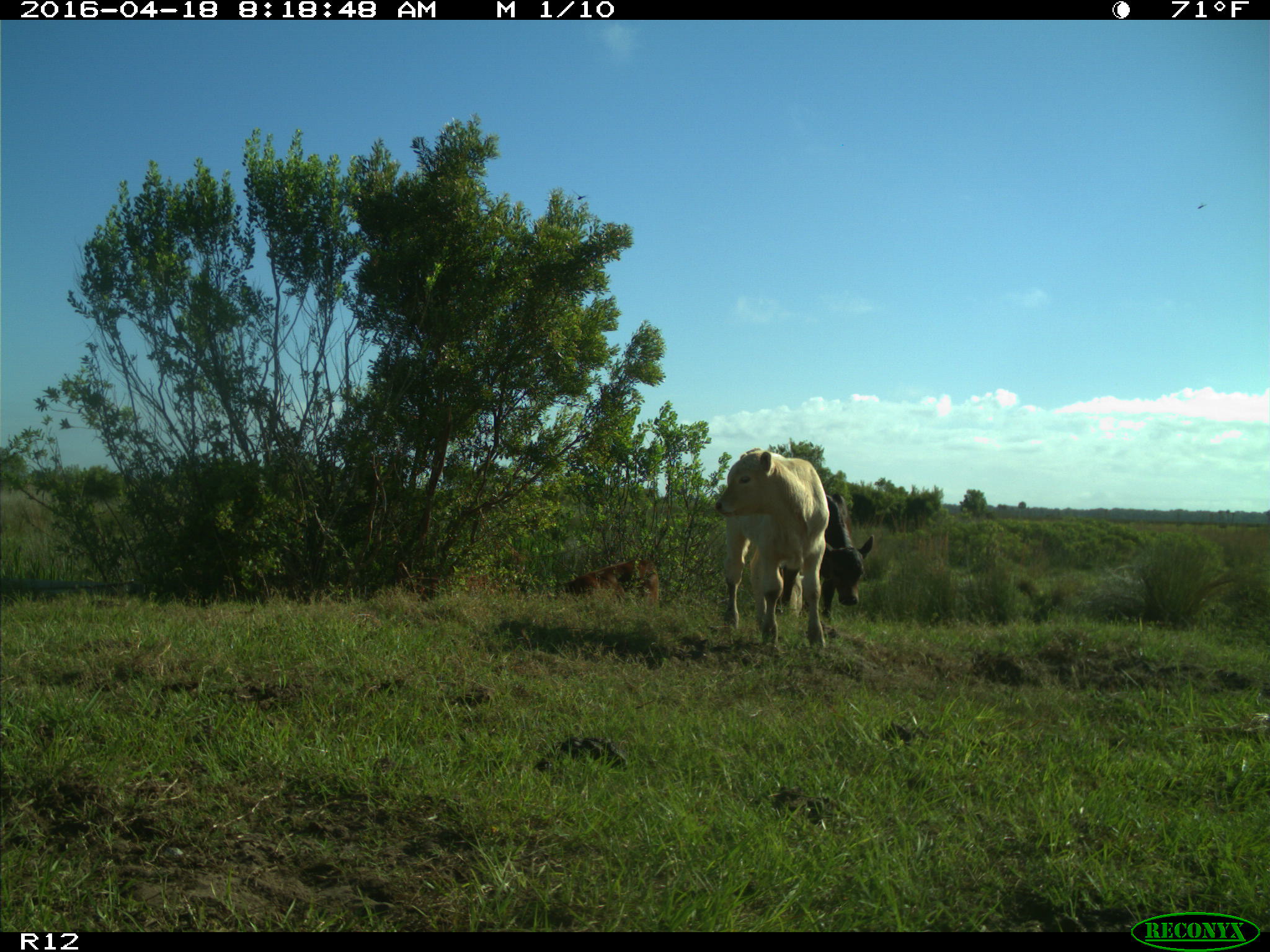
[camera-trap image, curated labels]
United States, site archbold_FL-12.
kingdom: Animalia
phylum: Chordata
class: Mammalia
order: Artiodactyla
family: Bovidae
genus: Bos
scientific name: Bos taurus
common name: domestic cow